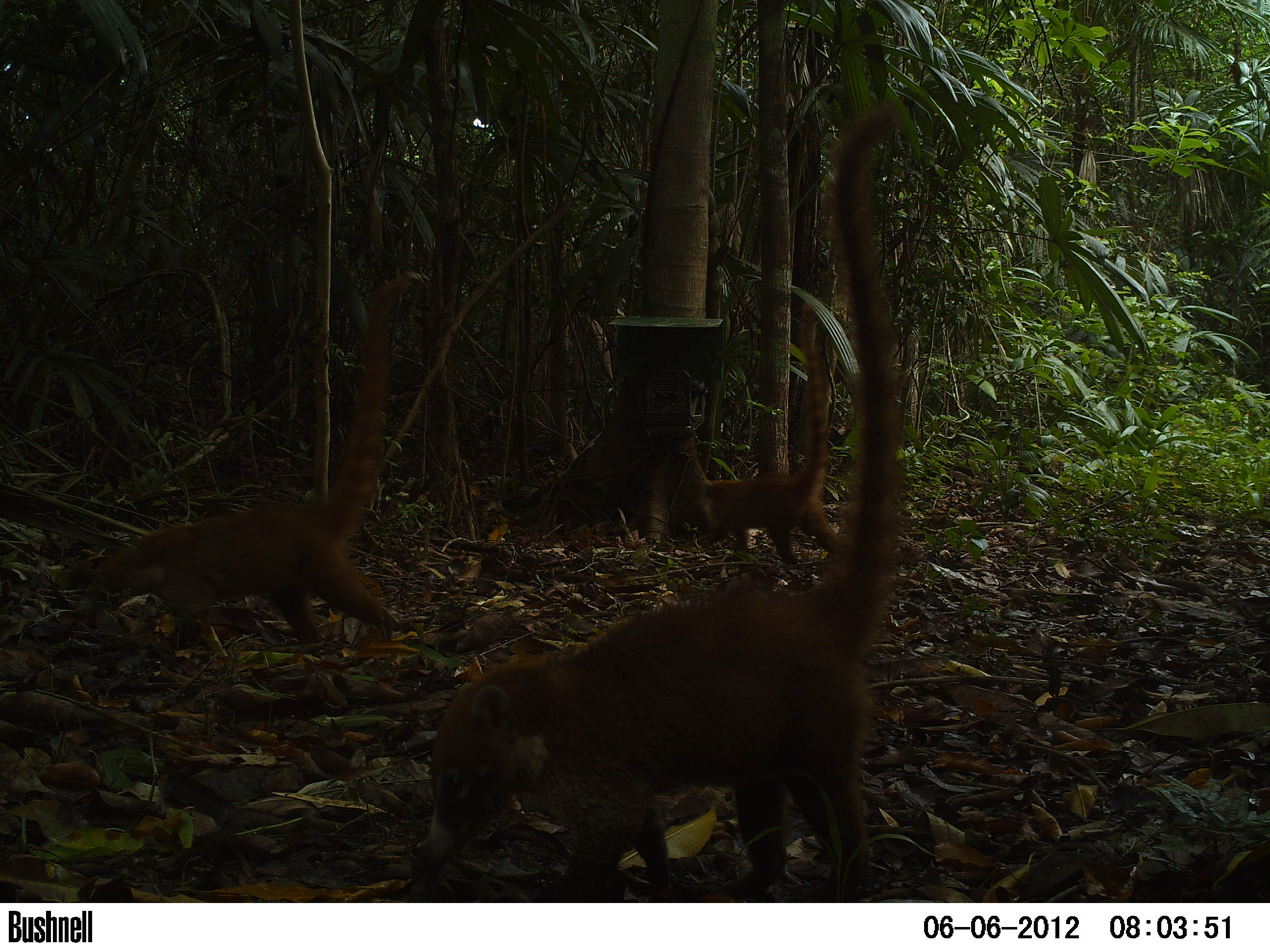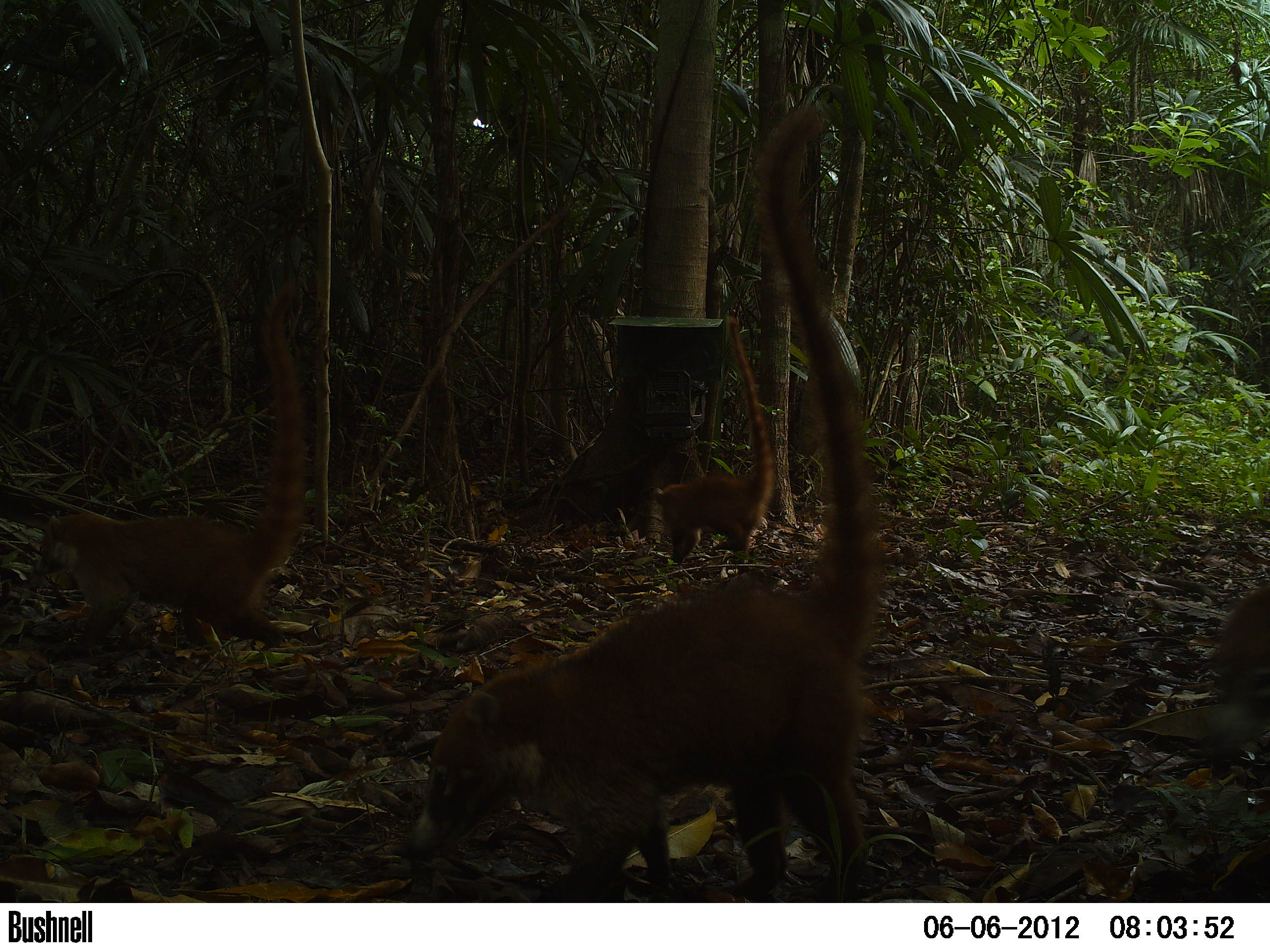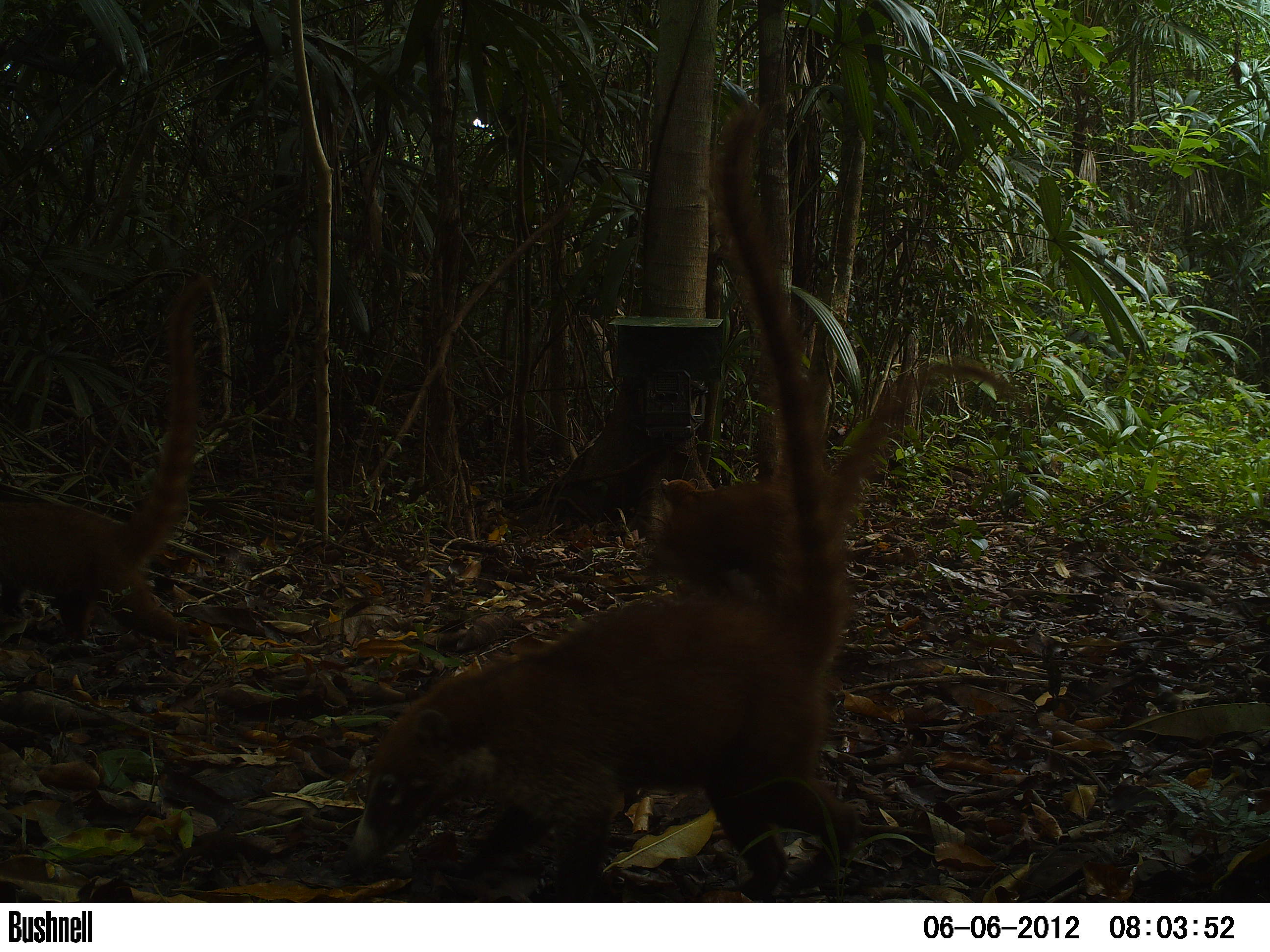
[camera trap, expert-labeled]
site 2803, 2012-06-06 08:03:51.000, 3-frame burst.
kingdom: Animalia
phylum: Chordata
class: Mammalia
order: Carnivora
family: Procyonidae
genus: Nasua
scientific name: Nasua narica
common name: white-nosed coati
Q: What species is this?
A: Nasua narica (white-nosed coati).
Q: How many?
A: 3.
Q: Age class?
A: Adult.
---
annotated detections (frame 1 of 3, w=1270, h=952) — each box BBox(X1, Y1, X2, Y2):
nasua narica: BBox(407, 99, 911, 902); BBox(73, 267, 411, 652); BBox(687, 296, 843, 566)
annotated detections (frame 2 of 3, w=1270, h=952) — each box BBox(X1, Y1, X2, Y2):
nasua narica: BBox(394, 104, 892, 903); BBox(32, 279, 309, 658); BBox(647, 315, 776, 563); BBox(1198, 571, 1267, 766)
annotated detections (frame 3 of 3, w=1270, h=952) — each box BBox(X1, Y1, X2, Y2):
nasua narica: BBox(332, 97, 852, 900); BBox(0, 251, 236, 654); BBox(649, 350, 1019, 601)